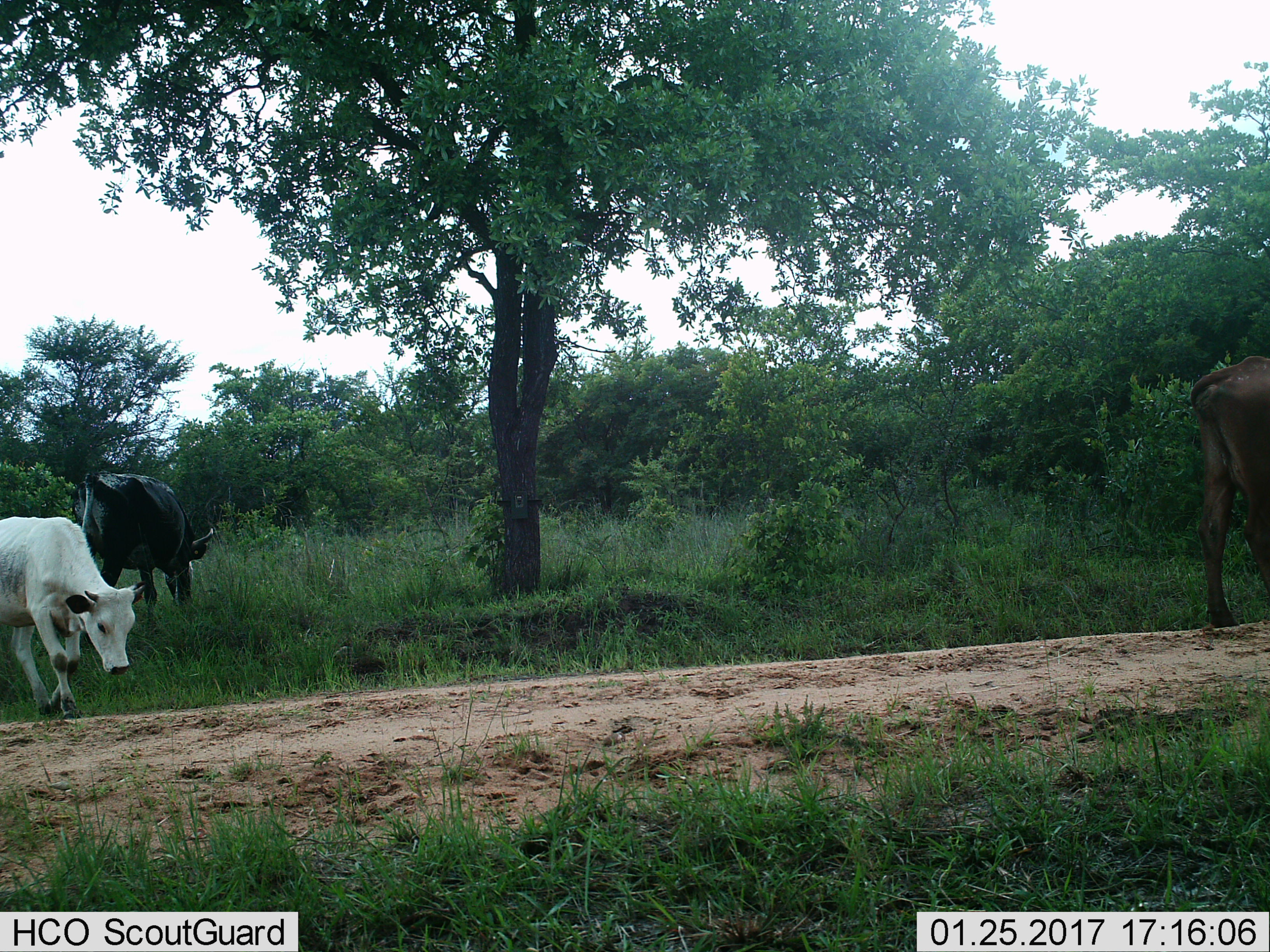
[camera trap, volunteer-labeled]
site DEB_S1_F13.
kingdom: Animalia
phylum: Chordata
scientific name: Vertebrata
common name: domestic animal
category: domesticanimal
Domesticanimal (domestic animal) (Vertebrata), count 2. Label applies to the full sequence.